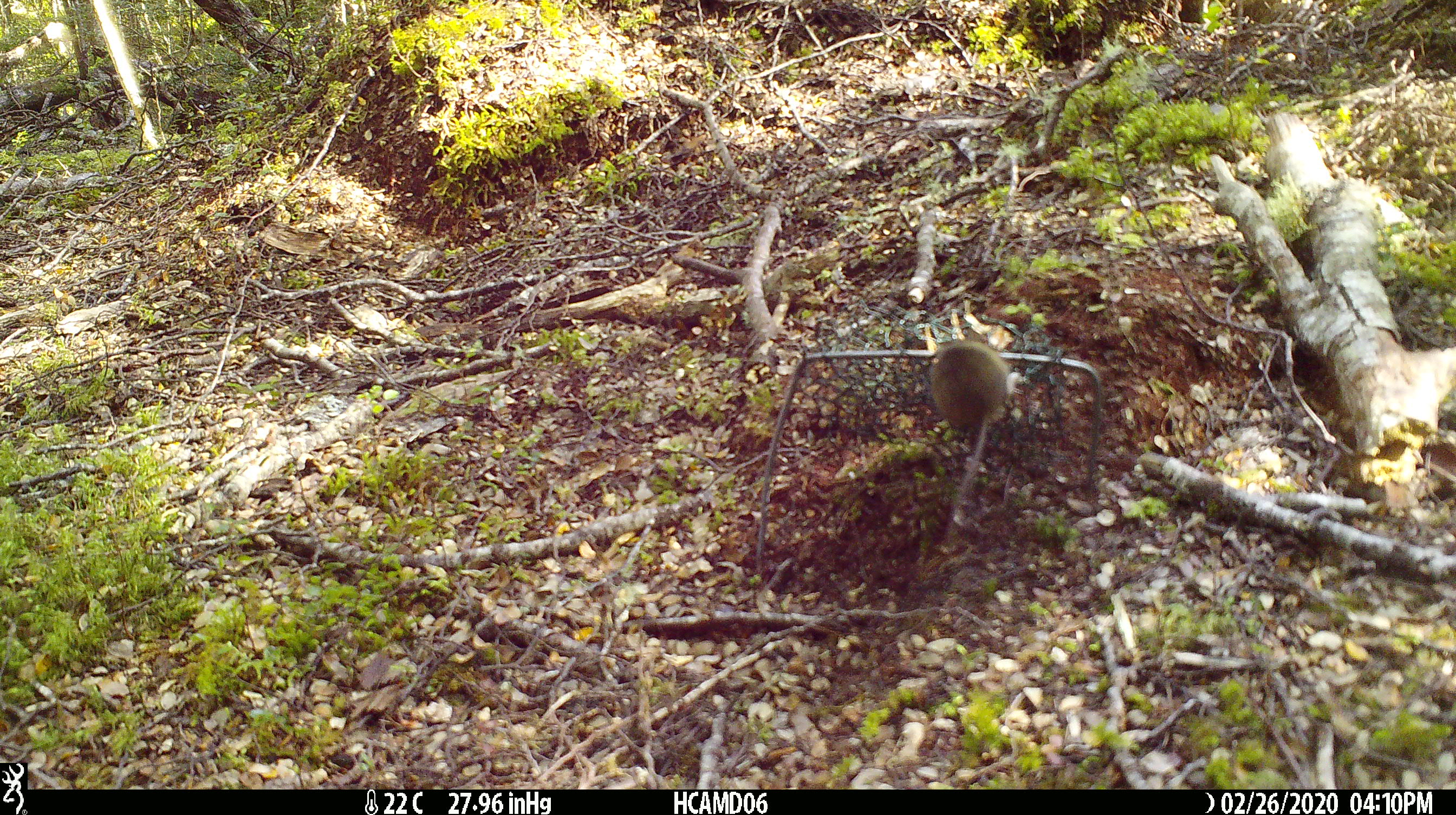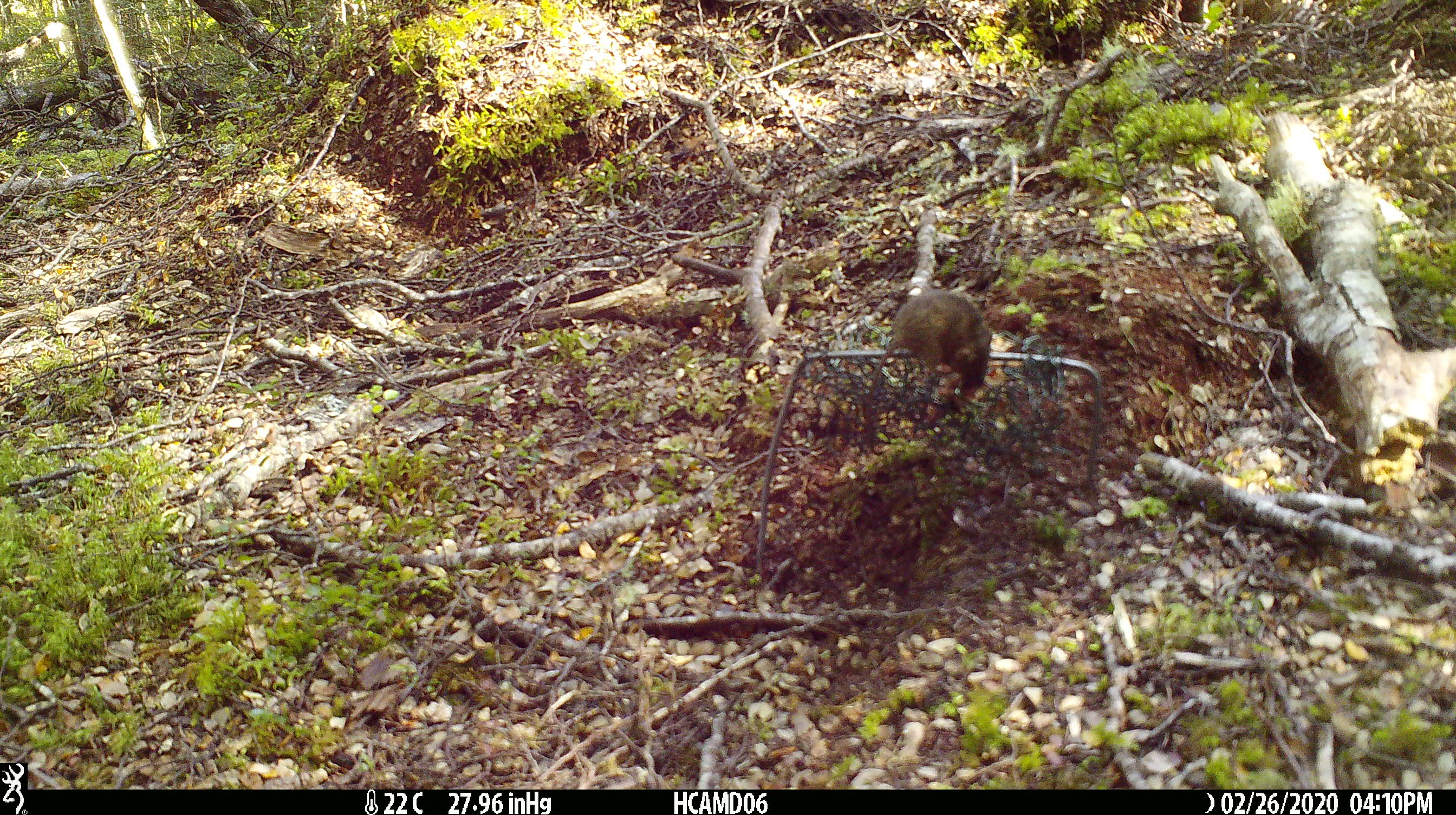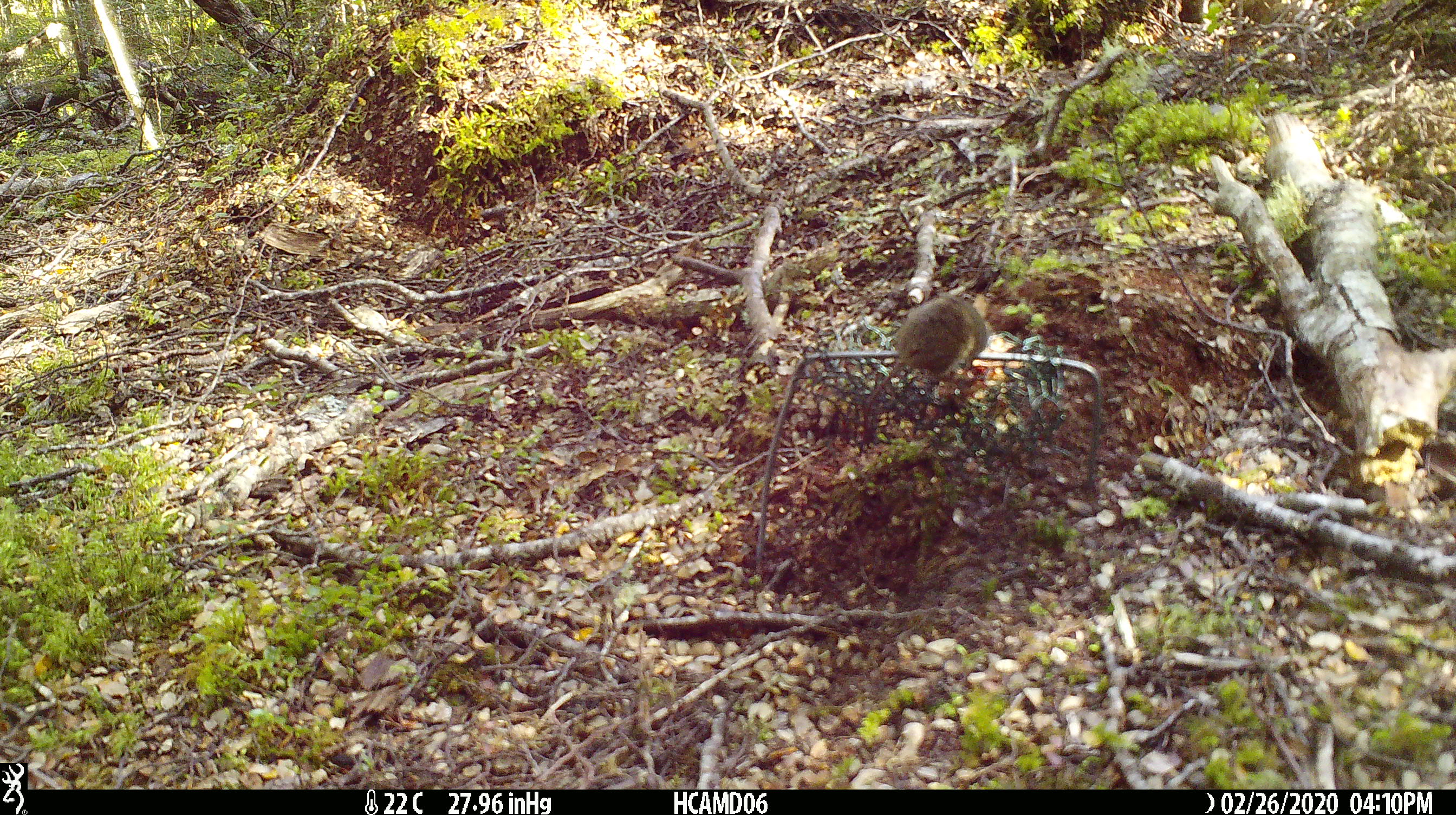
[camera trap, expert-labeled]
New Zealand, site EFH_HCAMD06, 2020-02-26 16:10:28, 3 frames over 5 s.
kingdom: Animalia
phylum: Chordata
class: Mammalia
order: Rodentia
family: Muridae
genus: Mus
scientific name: Mus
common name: mouse